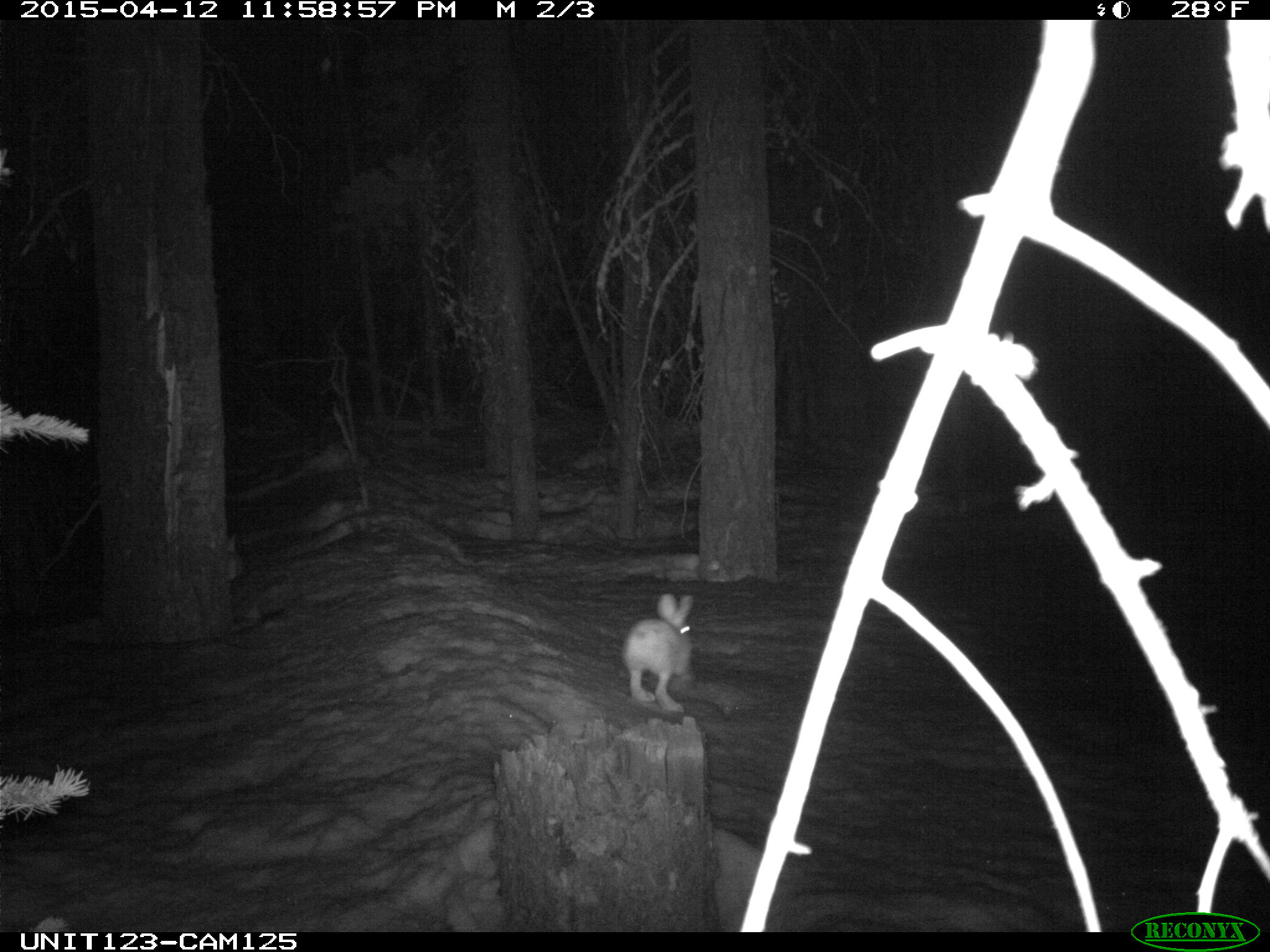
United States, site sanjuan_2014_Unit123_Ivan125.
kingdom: Animalia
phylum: Chordata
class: Mammalia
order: Lagomorpha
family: Leporidae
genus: Lepus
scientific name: Lepus americanus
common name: snowshoe hare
Lepus americanus (snowshoe hare).